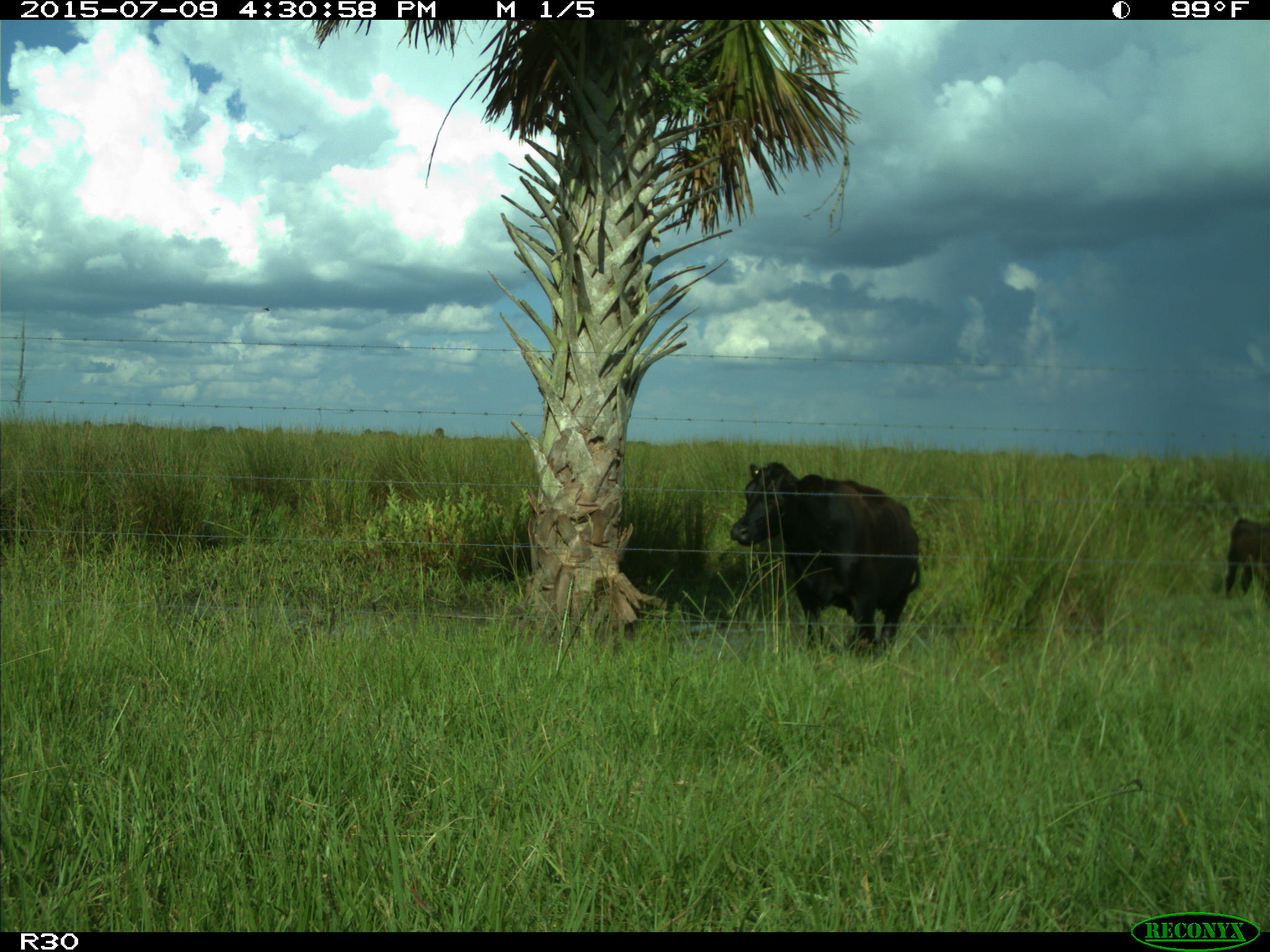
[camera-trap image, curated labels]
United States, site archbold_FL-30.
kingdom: Animalia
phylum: Chordata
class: Mammalia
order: Artiodactyla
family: Bovidae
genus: Bos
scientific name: Bos taurus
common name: domestic cow